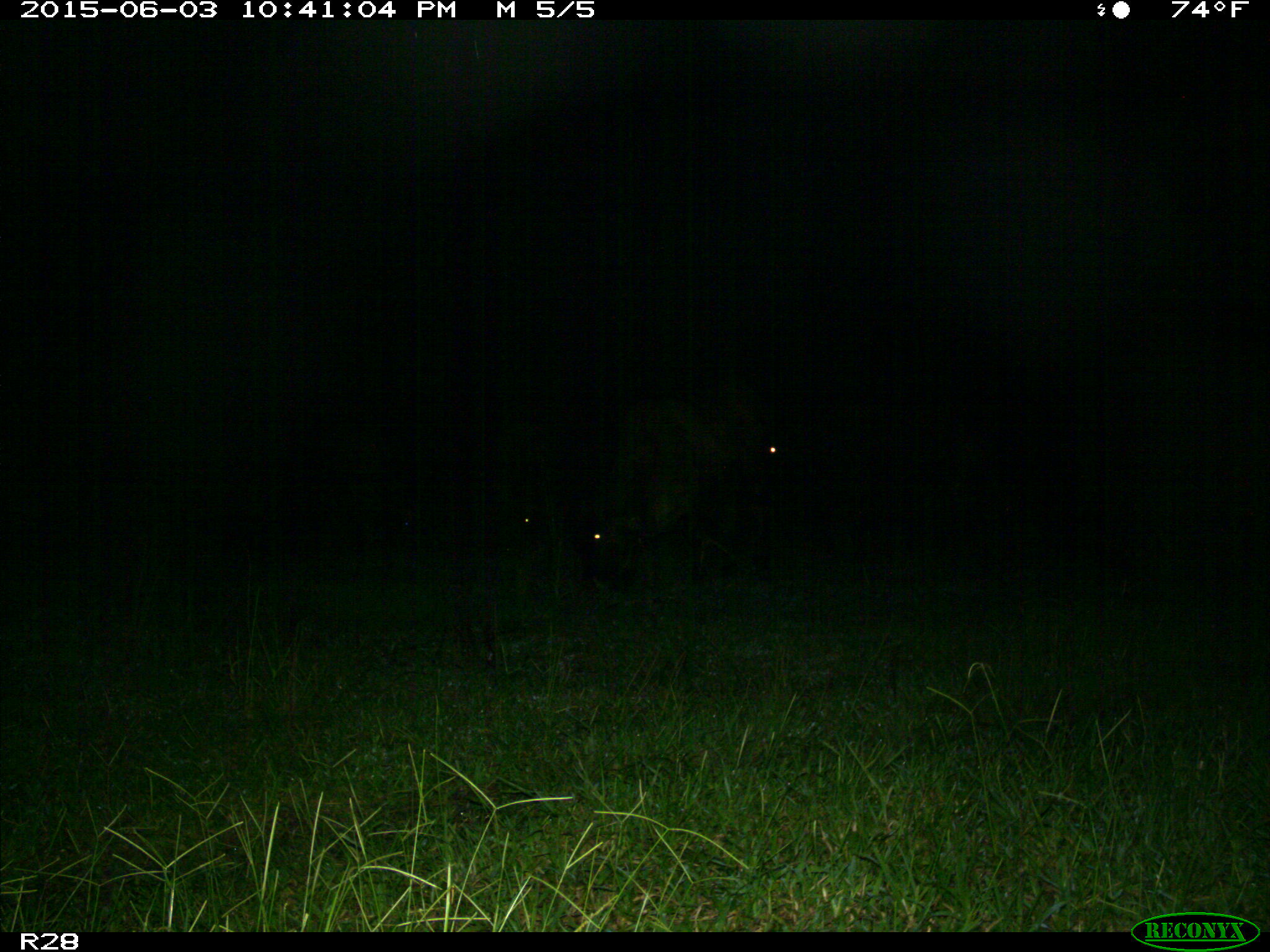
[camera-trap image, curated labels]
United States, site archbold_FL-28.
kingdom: Animalia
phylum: Chordata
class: Mammalia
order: Artiodactyla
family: Bovidae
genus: Bos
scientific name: Bos taurus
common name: domestic cow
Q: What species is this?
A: Bos taurus (domestic cow).